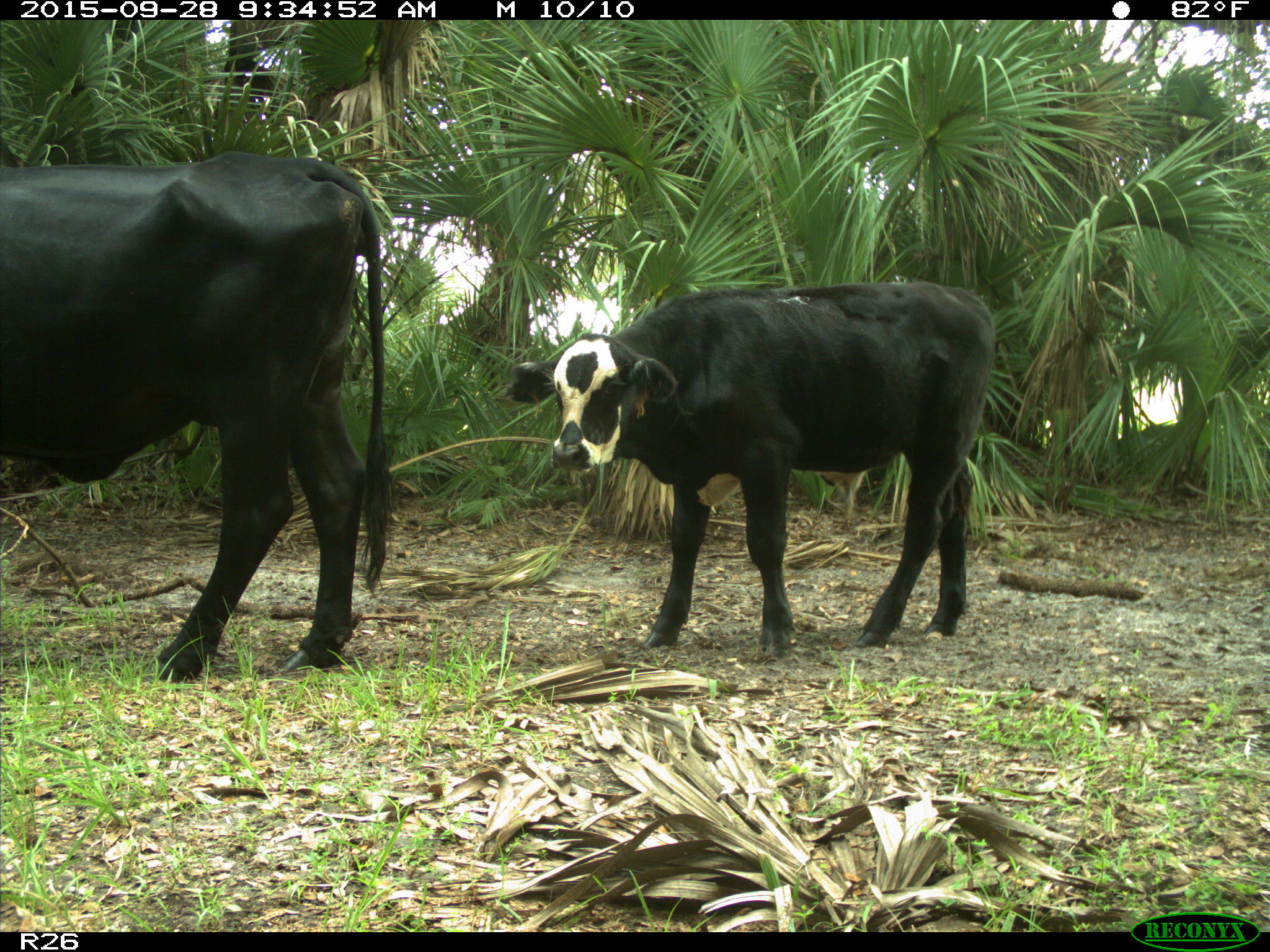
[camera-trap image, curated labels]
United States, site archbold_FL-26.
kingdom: Animalia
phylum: Chordata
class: Mammalia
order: Artiodactyla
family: Bovidae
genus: Bos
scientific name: Bos taurus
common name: domestic cow